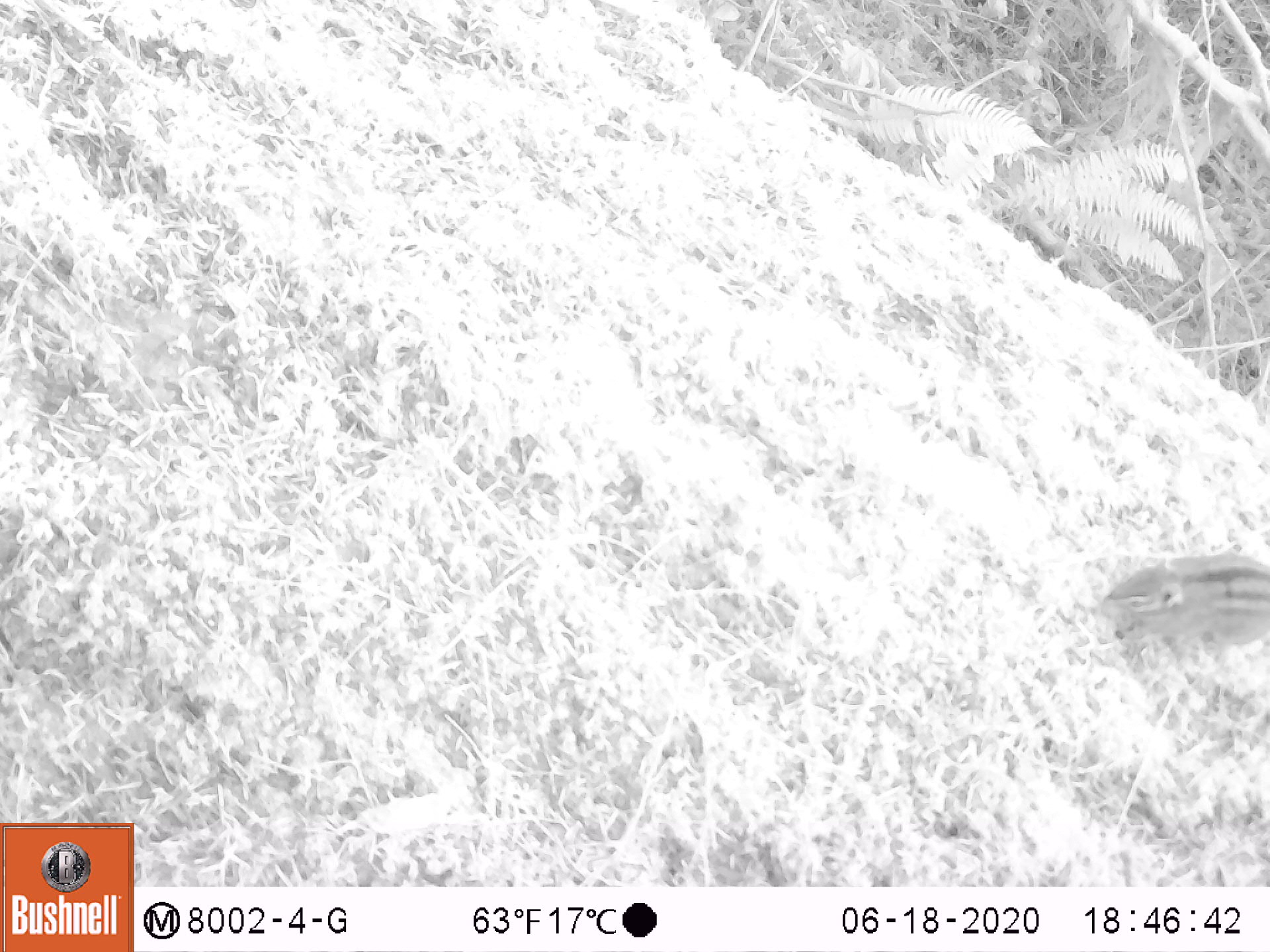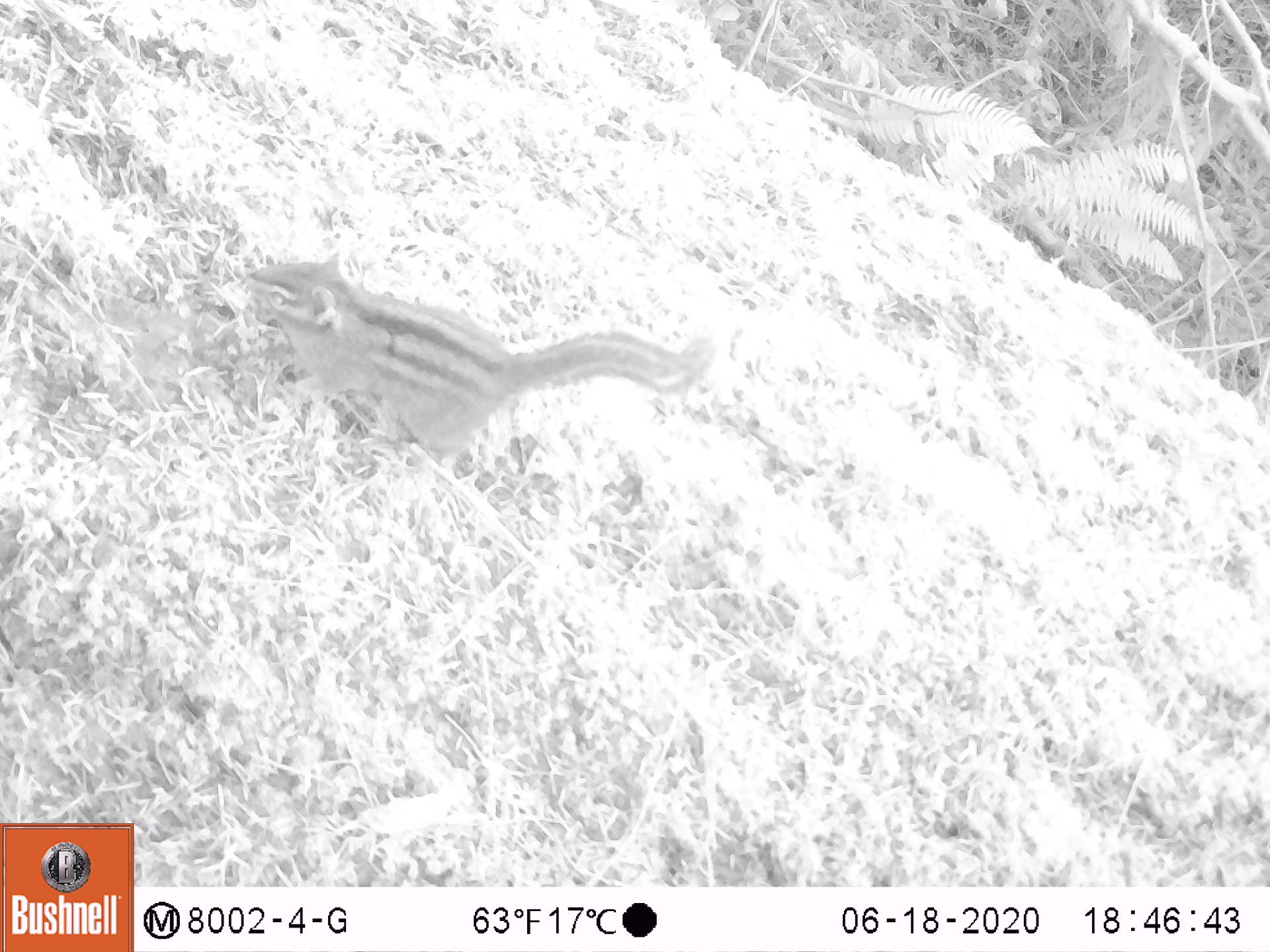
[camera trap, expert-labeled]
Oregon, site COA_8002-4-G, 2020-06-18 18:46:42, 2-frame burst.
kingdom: Animalia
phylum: Chordata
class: Mammalia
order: Rodentia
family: Sciuridae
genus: Neotamias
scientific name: Neotamias townsendii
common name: townsend's chipmunk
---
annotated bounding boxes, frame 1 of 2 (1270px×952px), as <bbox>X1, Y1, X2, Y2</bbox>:
townsend's chipmunk: <bbox>1085, 545, 1266, 655</bbox>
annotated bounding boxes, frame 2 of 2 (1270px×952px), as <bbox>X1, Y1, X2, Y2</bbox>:
townsend's chipmunk: <bbox>232, 243, 719, 472</bbox>